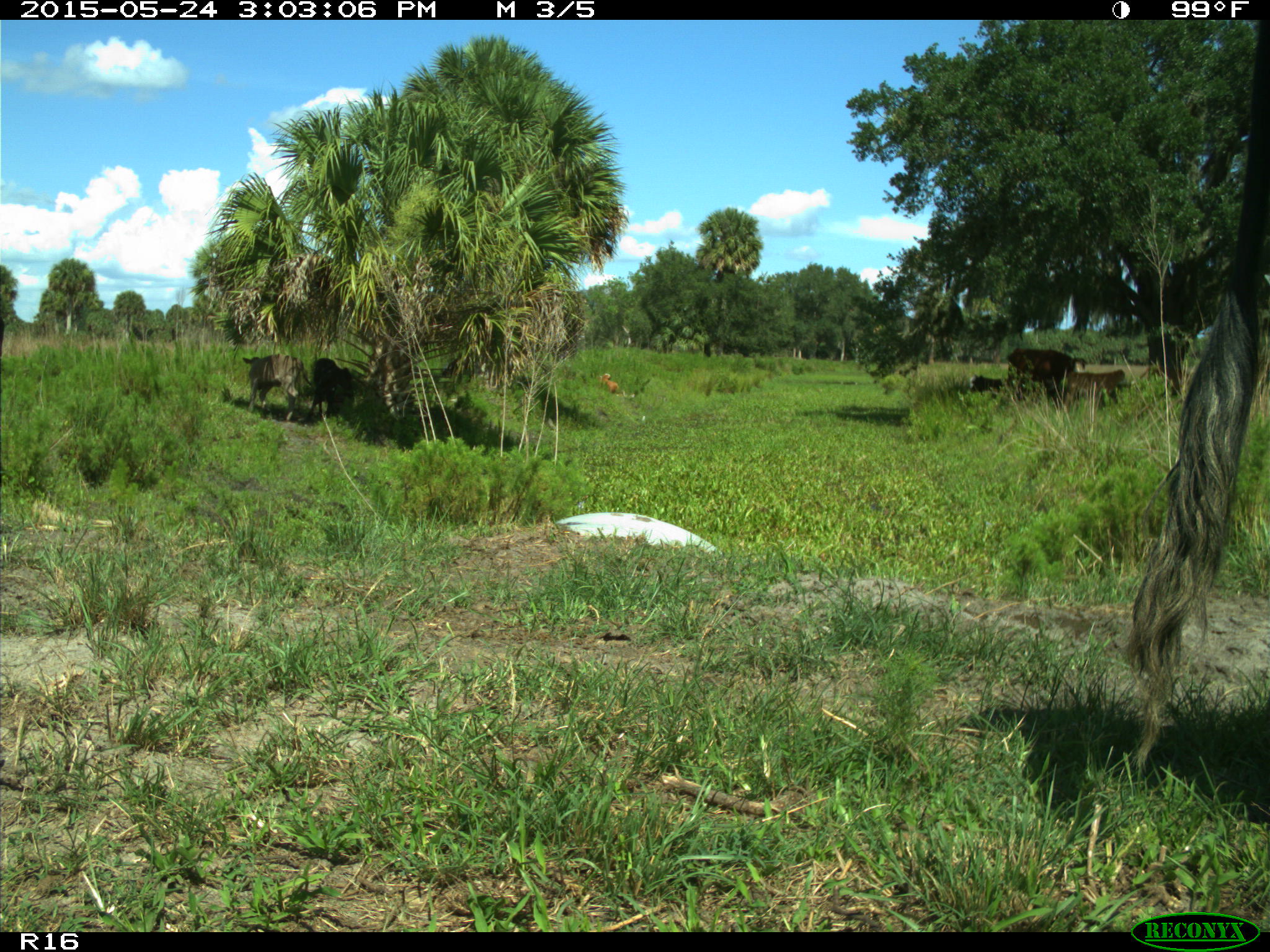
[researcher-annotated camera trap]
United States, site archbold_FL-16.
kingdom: Animalia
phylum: Chordata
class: Mammalia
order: Artiodactyla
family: Bovidae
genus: Bos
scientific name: Bos taurus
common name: domestic cow